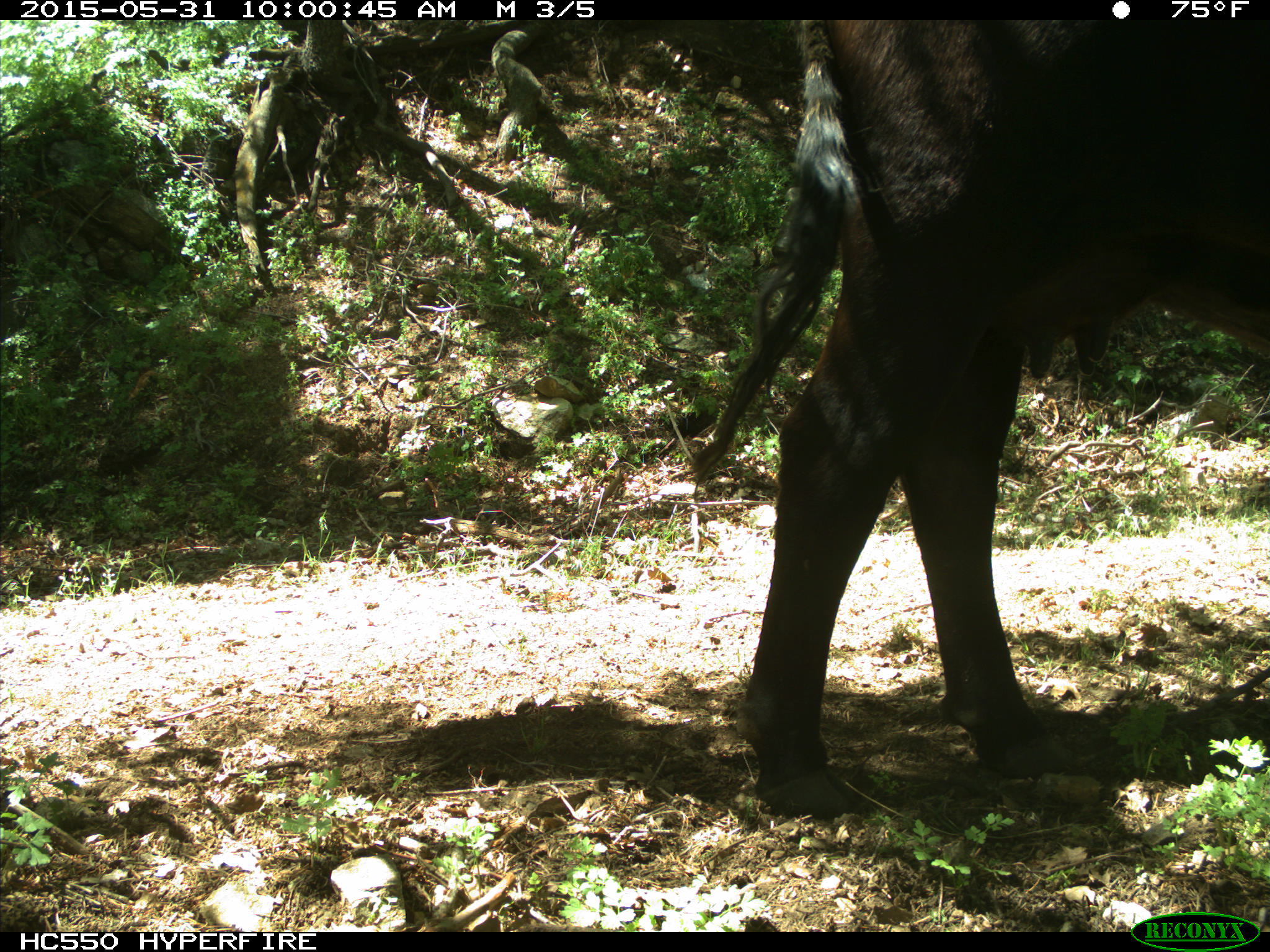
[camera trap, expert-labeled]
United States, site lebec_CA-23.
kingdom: Animalia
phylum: Chordata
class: Mammalia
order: Artiodactyla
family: Bovidae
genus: Bos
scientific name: Bos taurus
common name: domestic cow